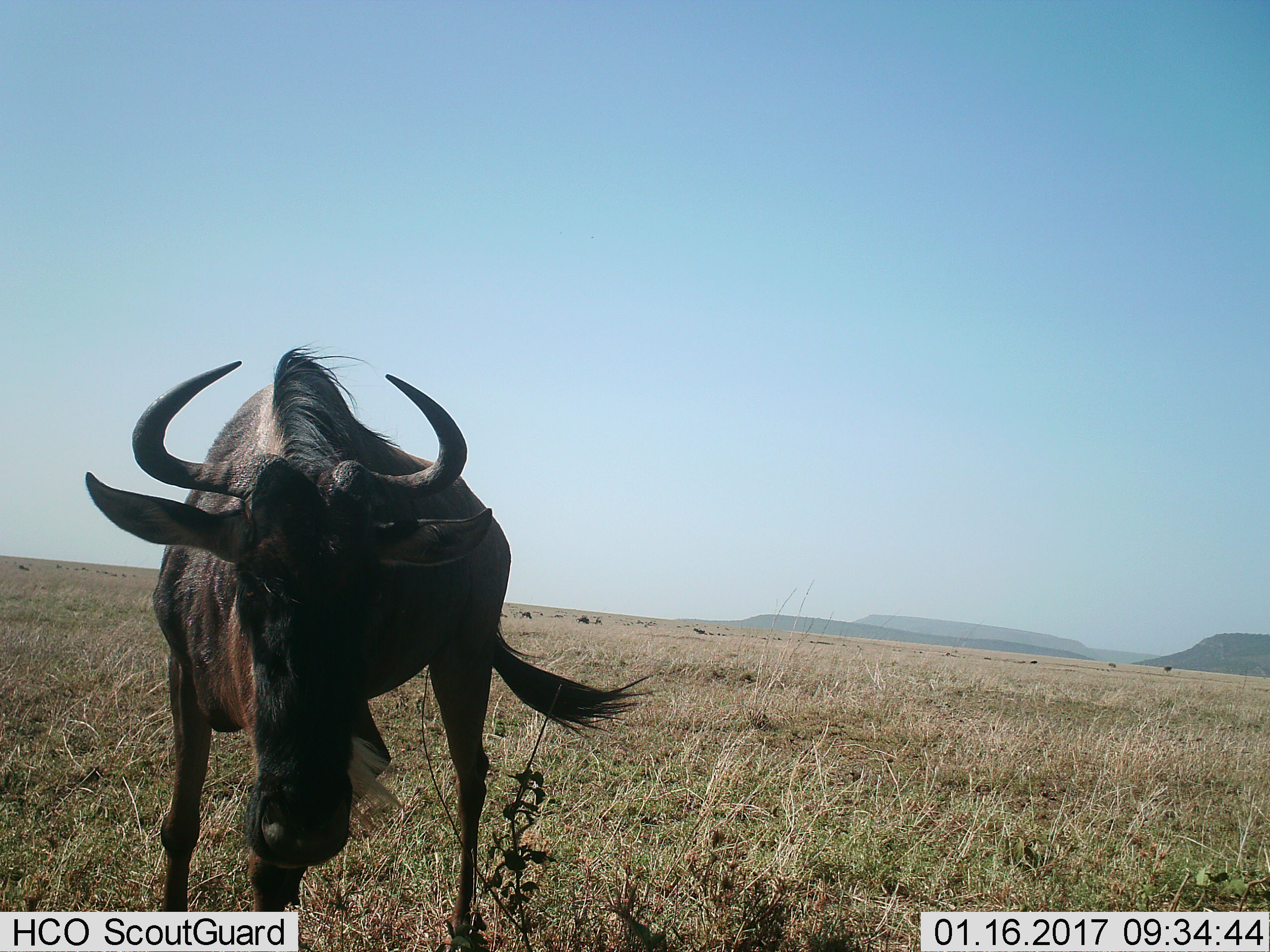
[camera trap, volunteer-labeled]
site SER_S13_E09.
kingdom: Animalia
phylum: Chordata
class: Mammalia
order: Artiodactyla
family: Bovidae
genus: Connochaetes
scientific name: Connochaetes taurinus taurinus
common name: blue wildebeest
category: wildebeestblue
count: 1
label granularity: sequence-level